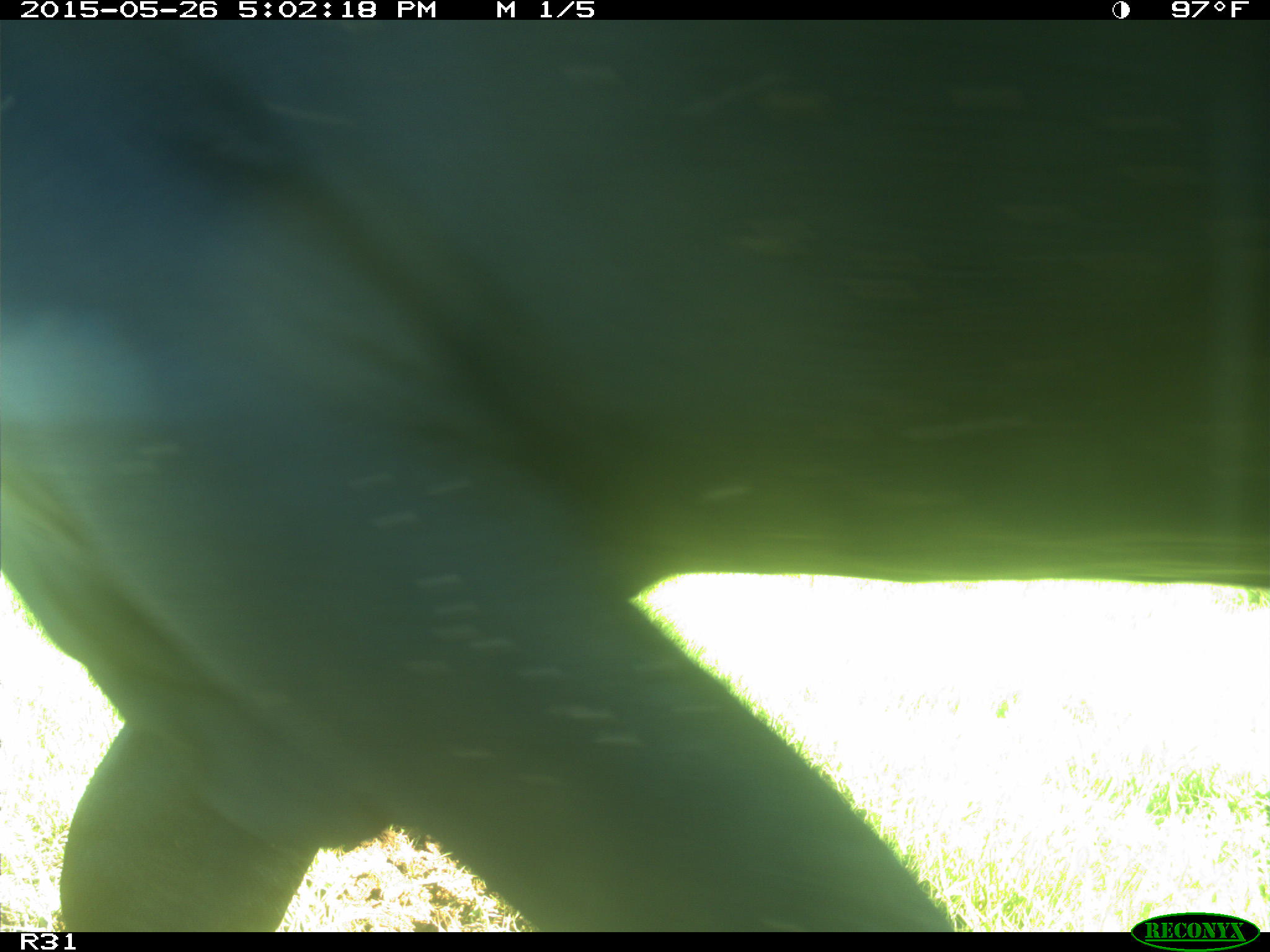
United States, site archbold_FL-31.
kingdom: Animalia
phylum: Chordata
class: Mammalia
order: Artiodactyla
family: Bovidae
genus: Bos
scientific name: Bos taurus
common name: domestic cow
Bos taurus (domestic cow).